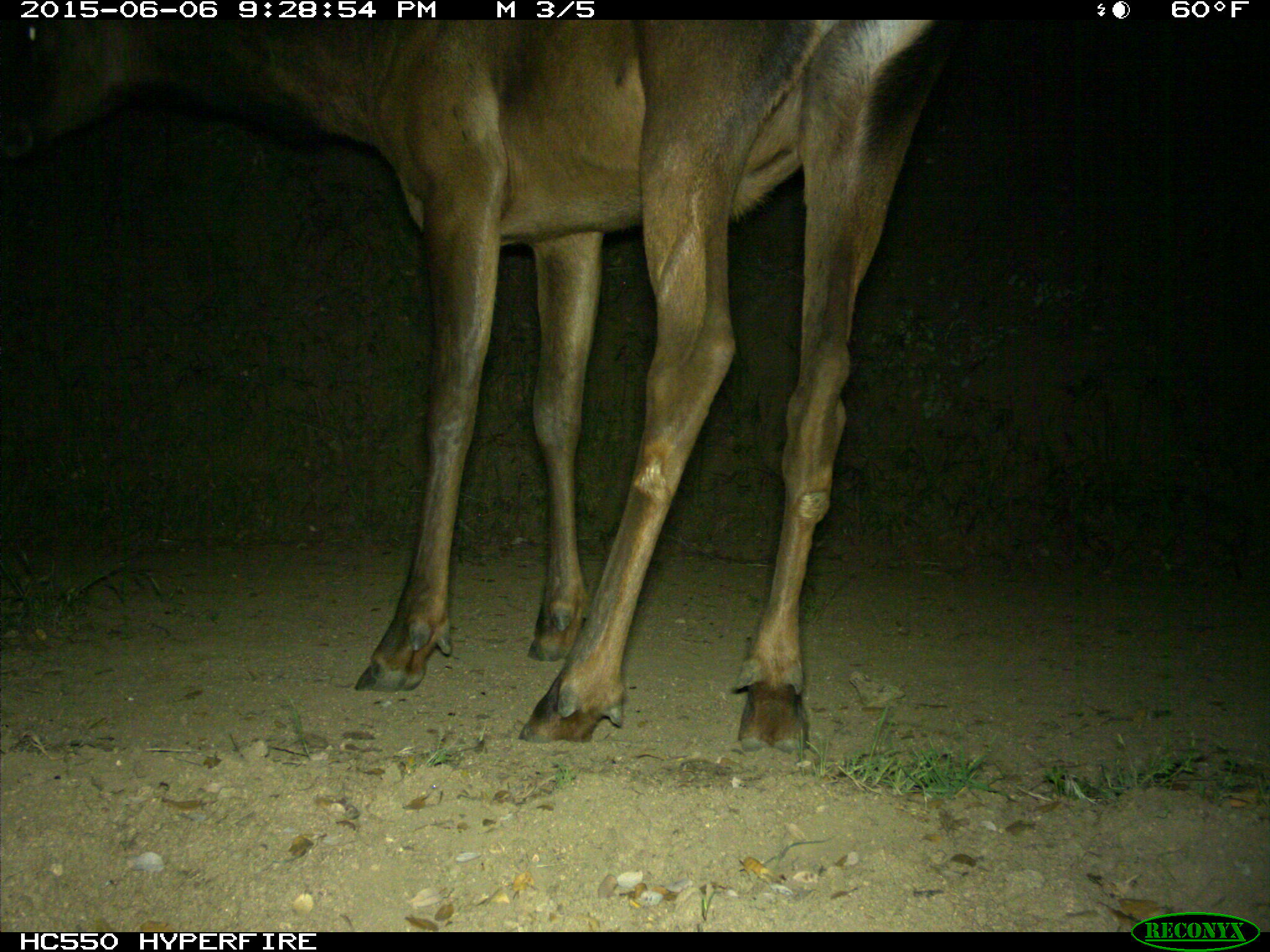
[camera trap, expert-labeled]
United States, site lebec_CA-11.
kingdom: Animalia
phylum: Chordata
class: Mammalia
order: Artiodactyla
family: Cervidae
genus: Cervus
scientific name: Cervus canadensis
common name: elk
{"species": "Cervus canadensis (elk)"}